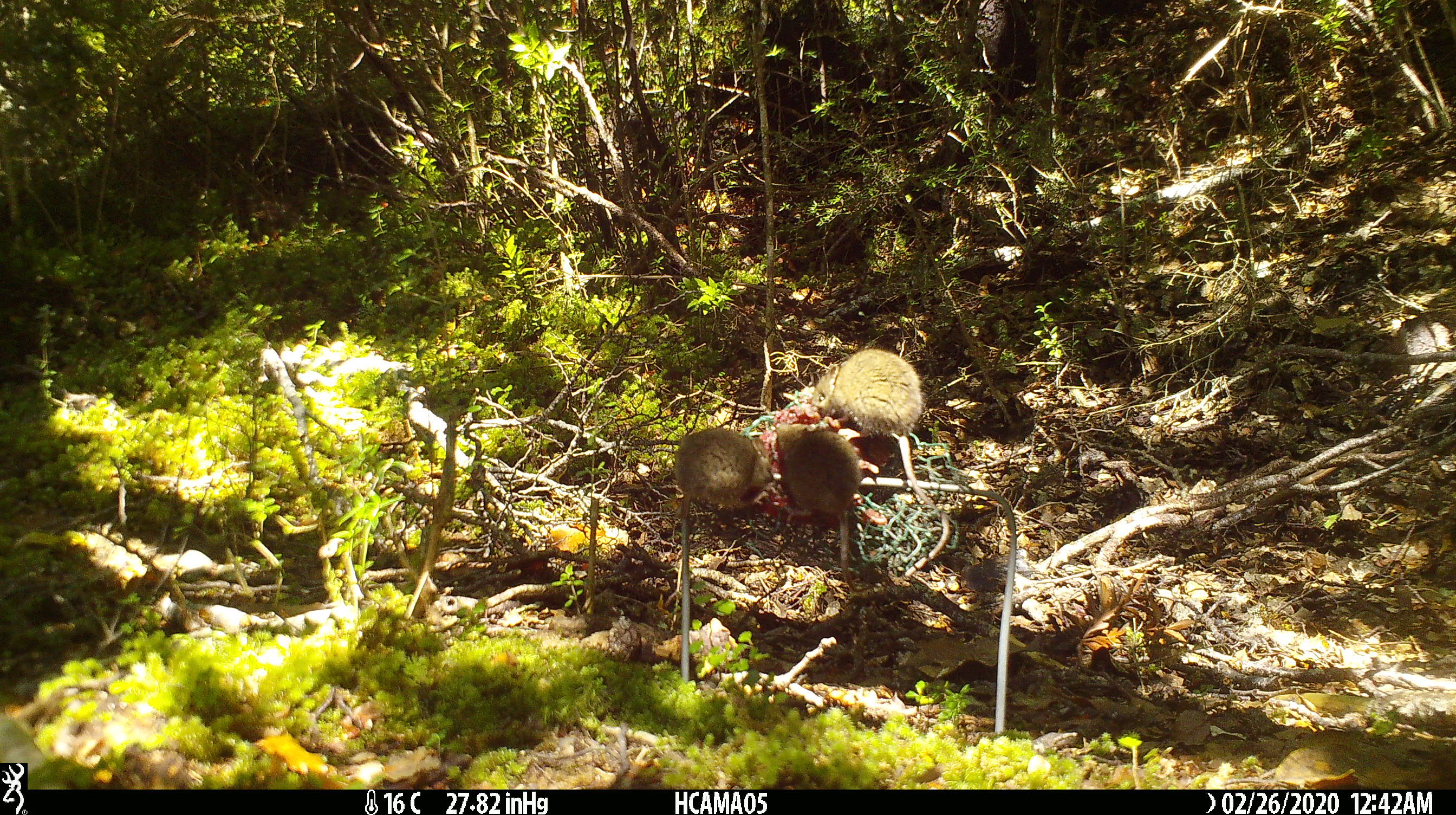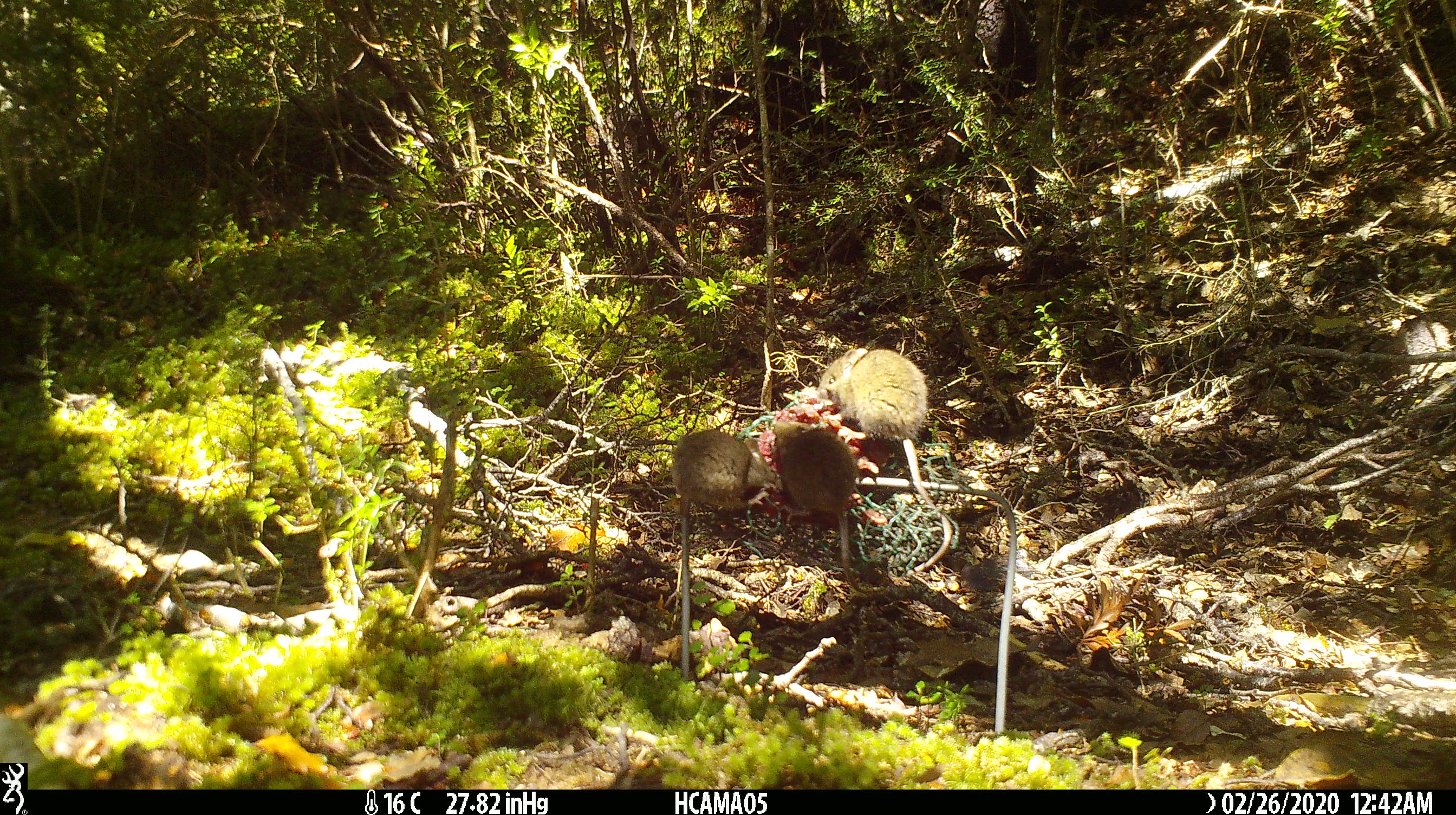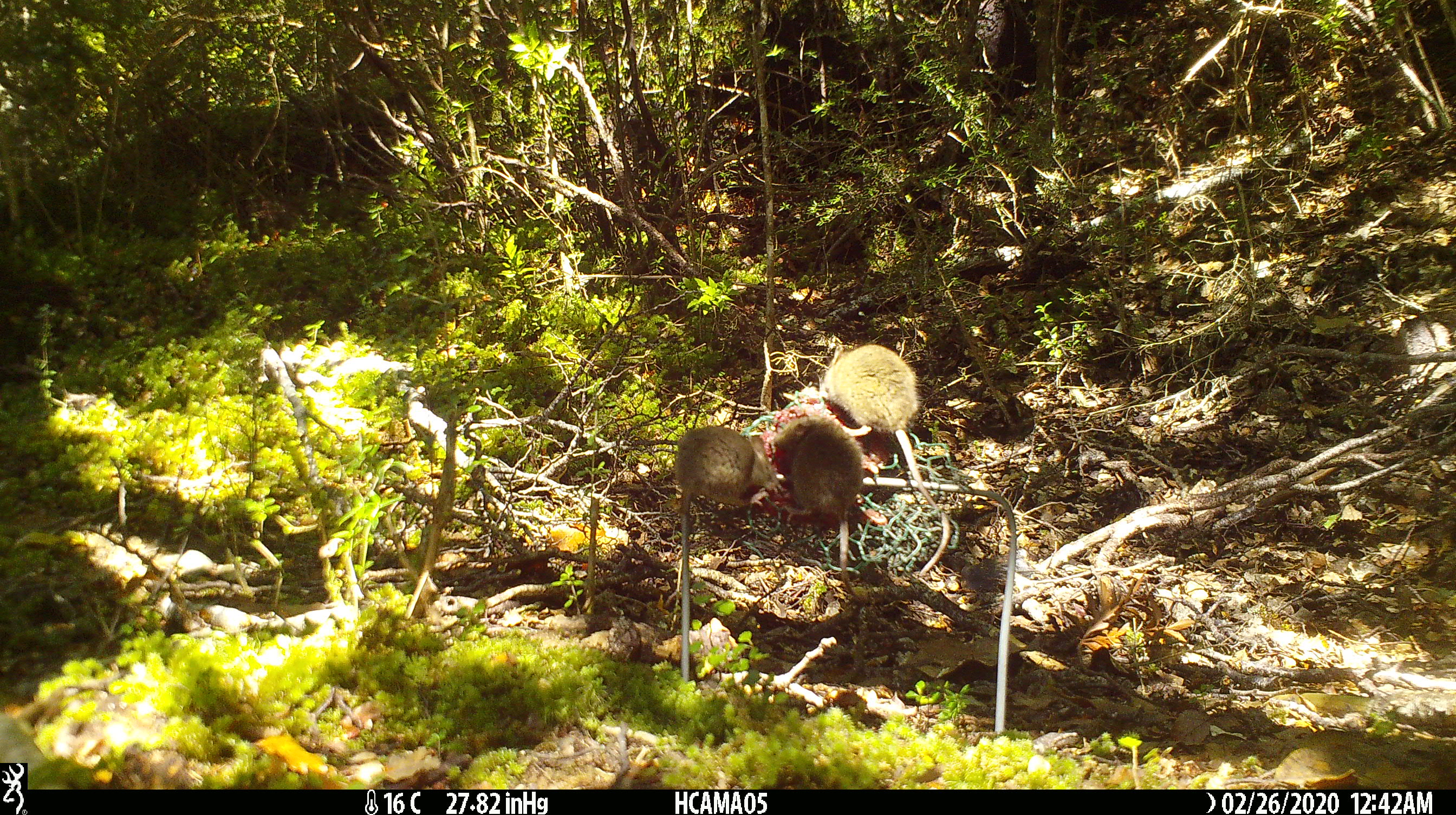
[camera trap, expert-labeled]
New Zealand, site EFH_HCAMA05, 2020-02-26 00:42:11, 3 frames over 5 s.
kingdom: Animalia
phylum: Chordata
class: Mammalia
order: Rodentia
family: Muridae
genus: Mus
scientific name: Mus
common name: mouse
Mouse (Mus).